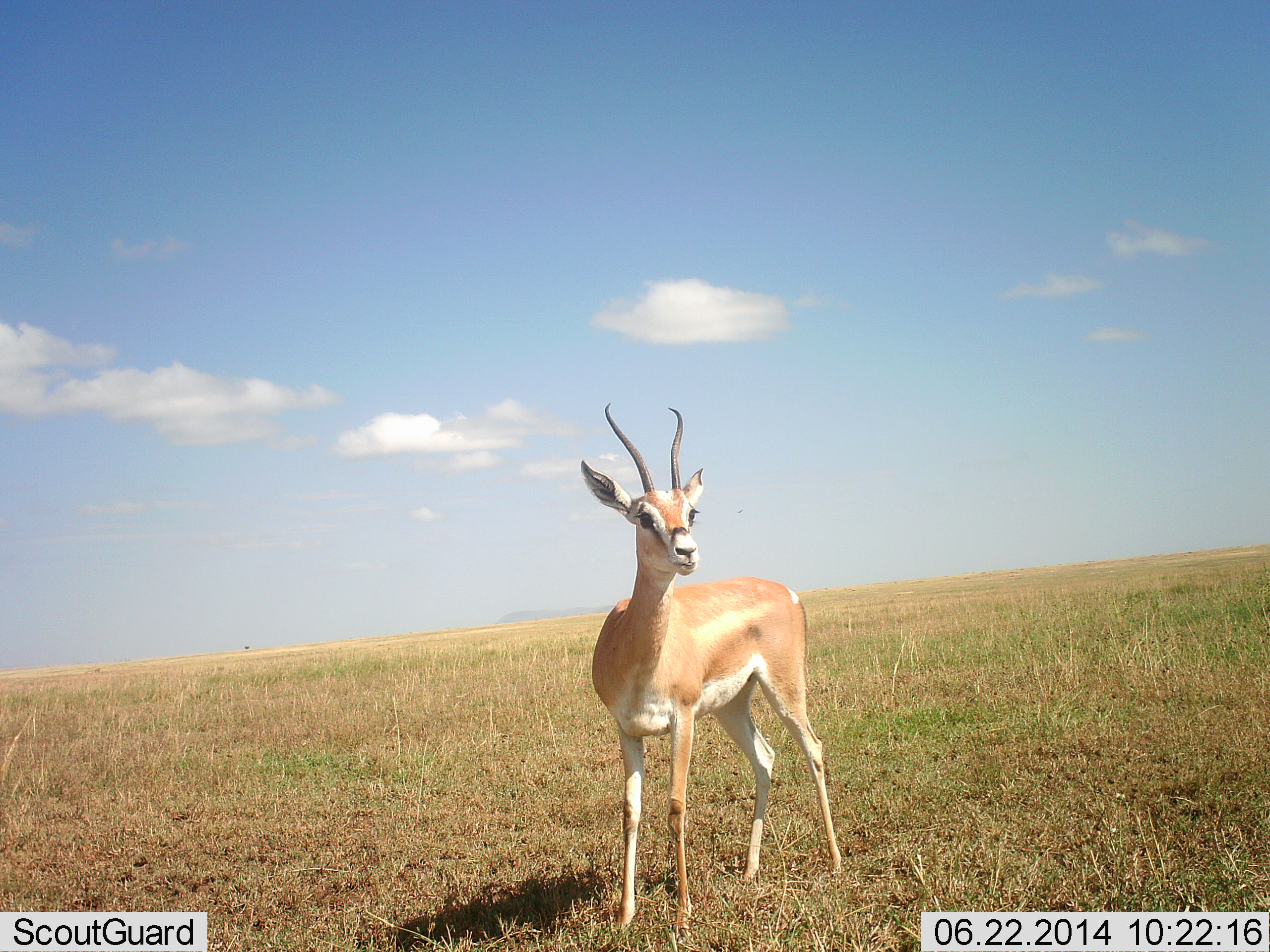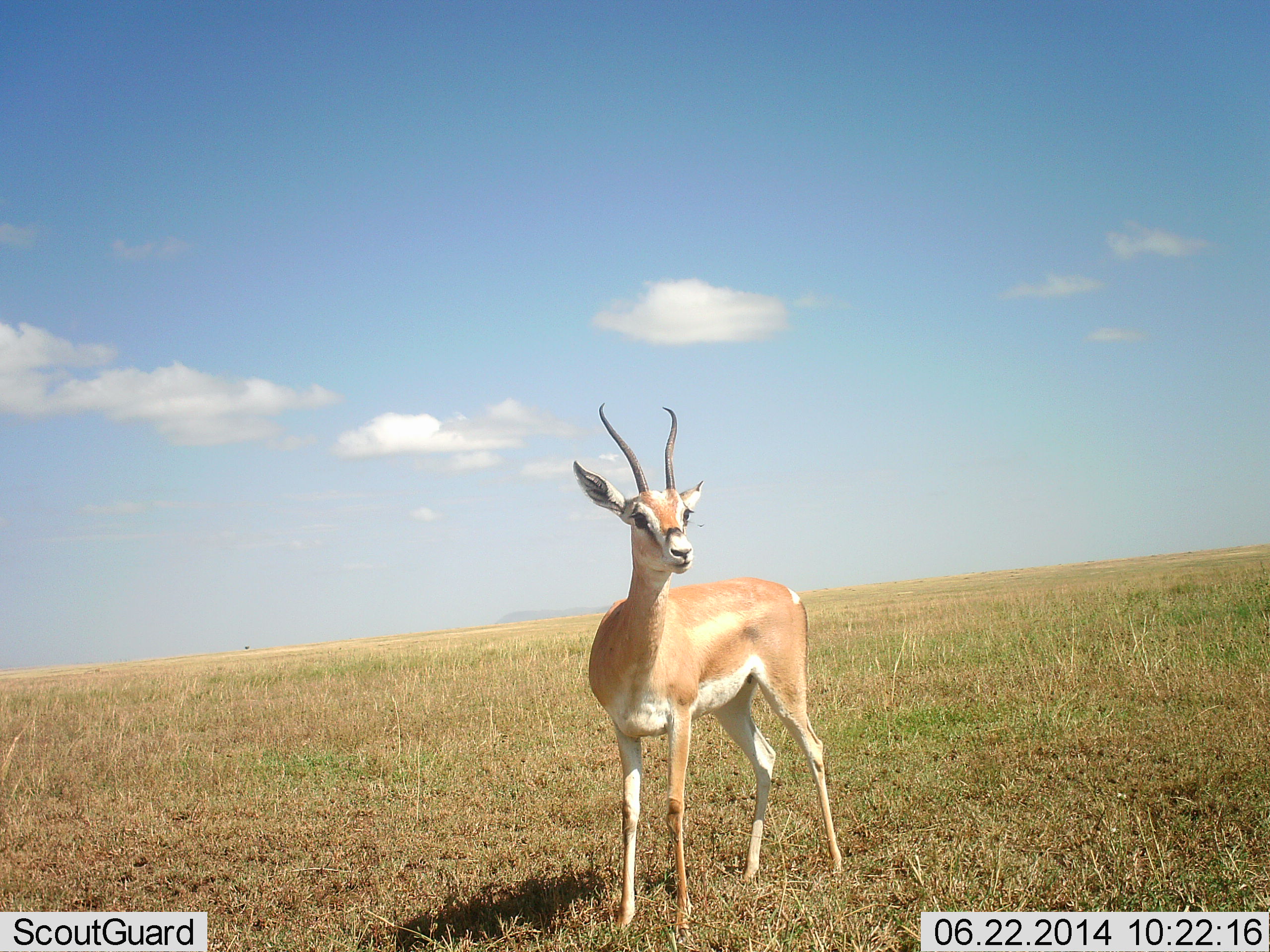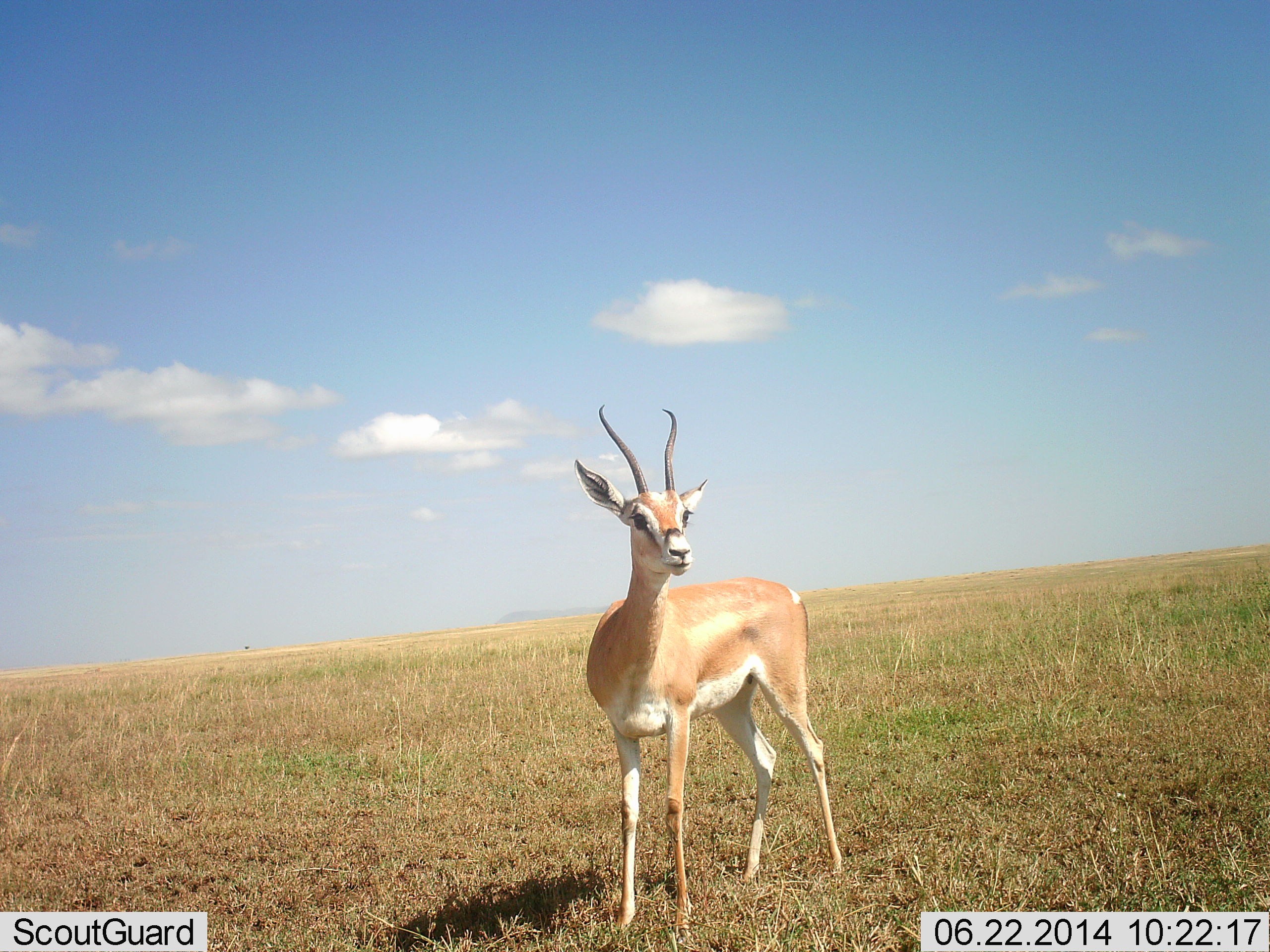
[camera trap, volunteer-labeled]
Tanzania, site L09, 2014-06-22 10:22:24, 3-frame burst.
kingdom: Animalia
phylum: Chordata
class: Mammalia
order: Artiodactyla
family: Bovidae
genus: Nanger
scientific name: Nanger granti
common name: grant's gazelle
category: gazellegrants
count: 1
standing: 100%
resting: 0%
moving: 0%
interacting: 0%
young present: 0%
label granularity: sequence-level